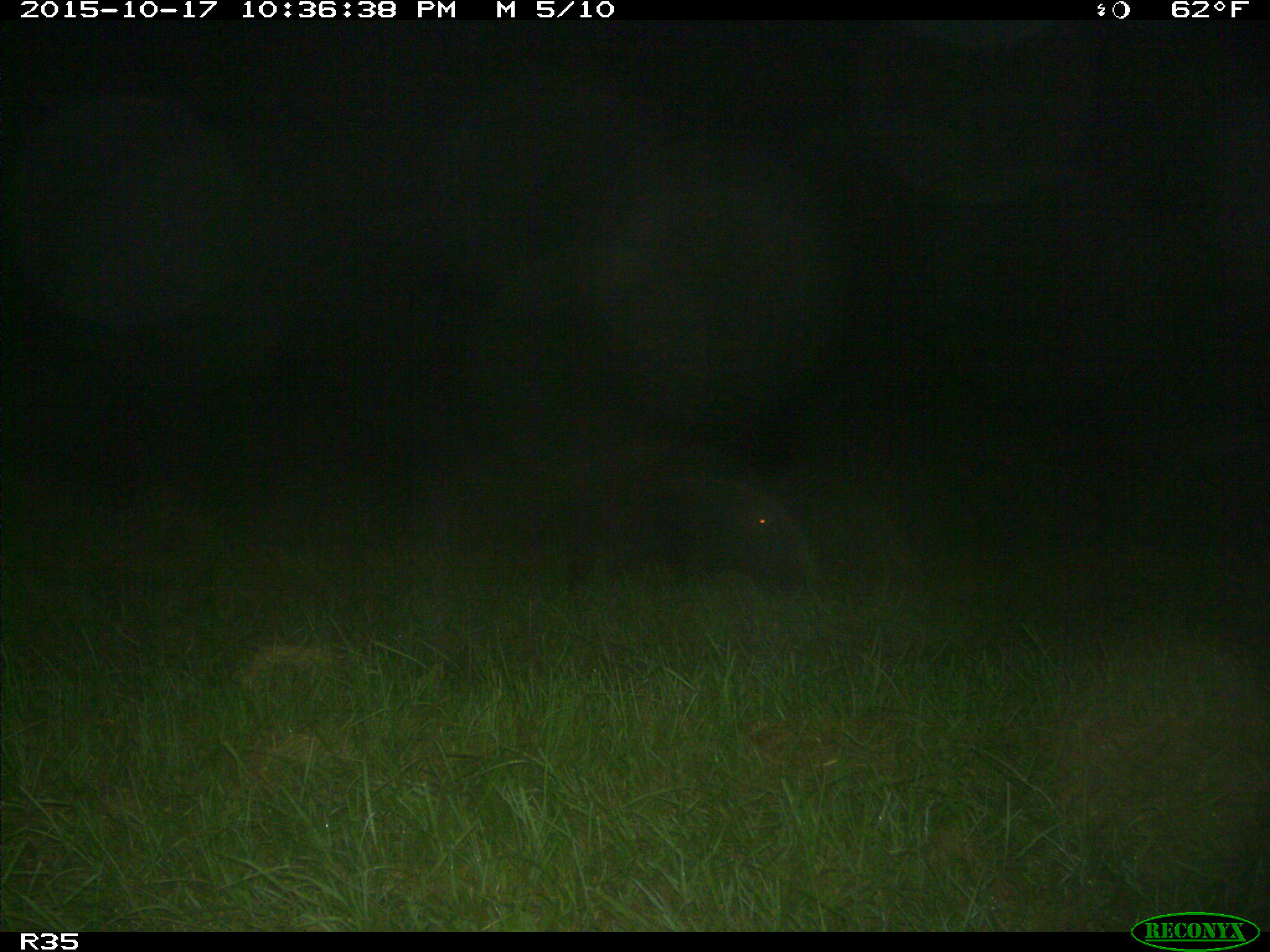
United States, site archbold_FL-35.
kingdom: Animalia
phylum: Chordata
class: Mammalia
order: Artiodactyla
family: Suidae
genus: Sus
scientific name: Sus scrofa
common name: wild boar